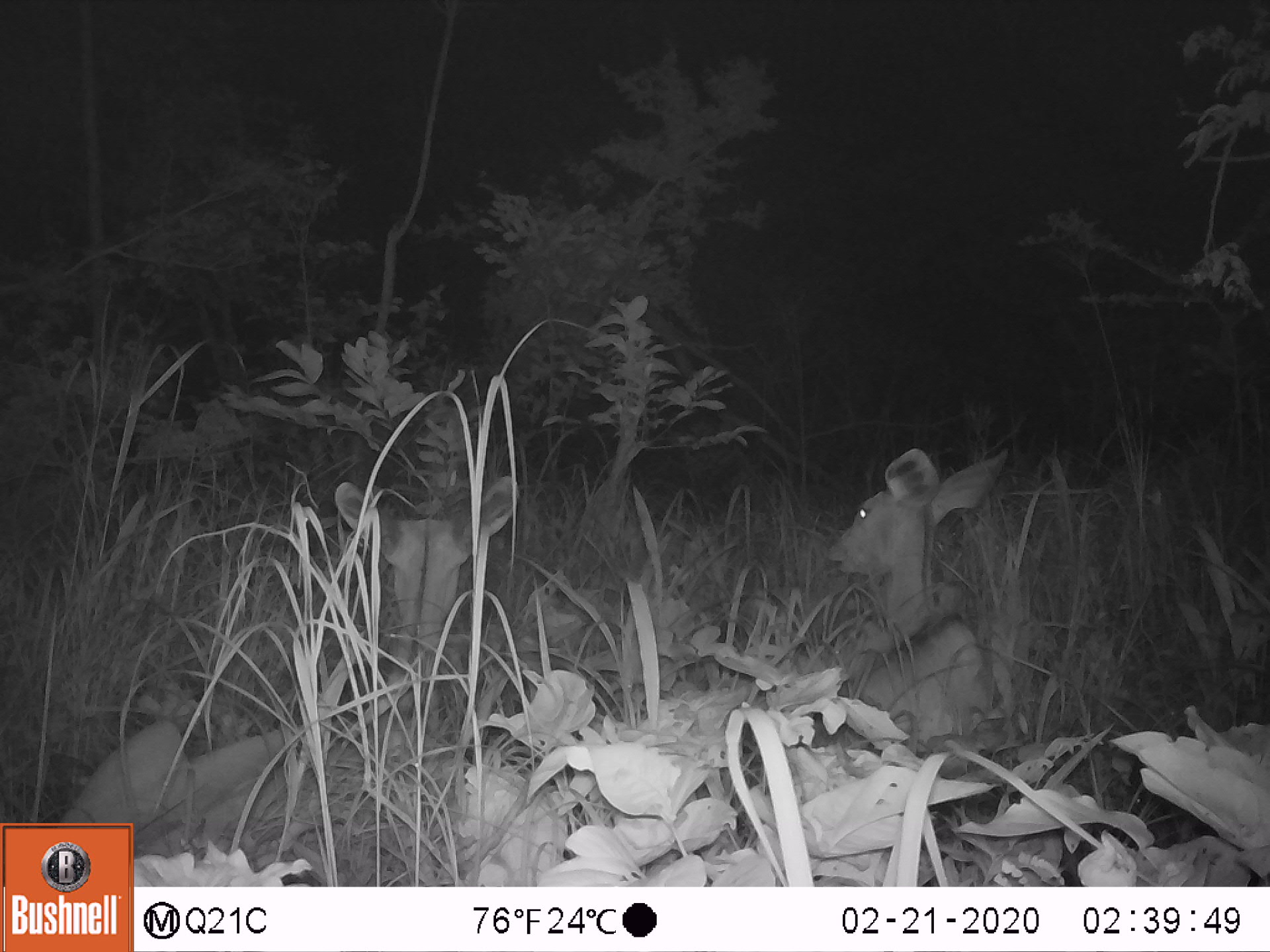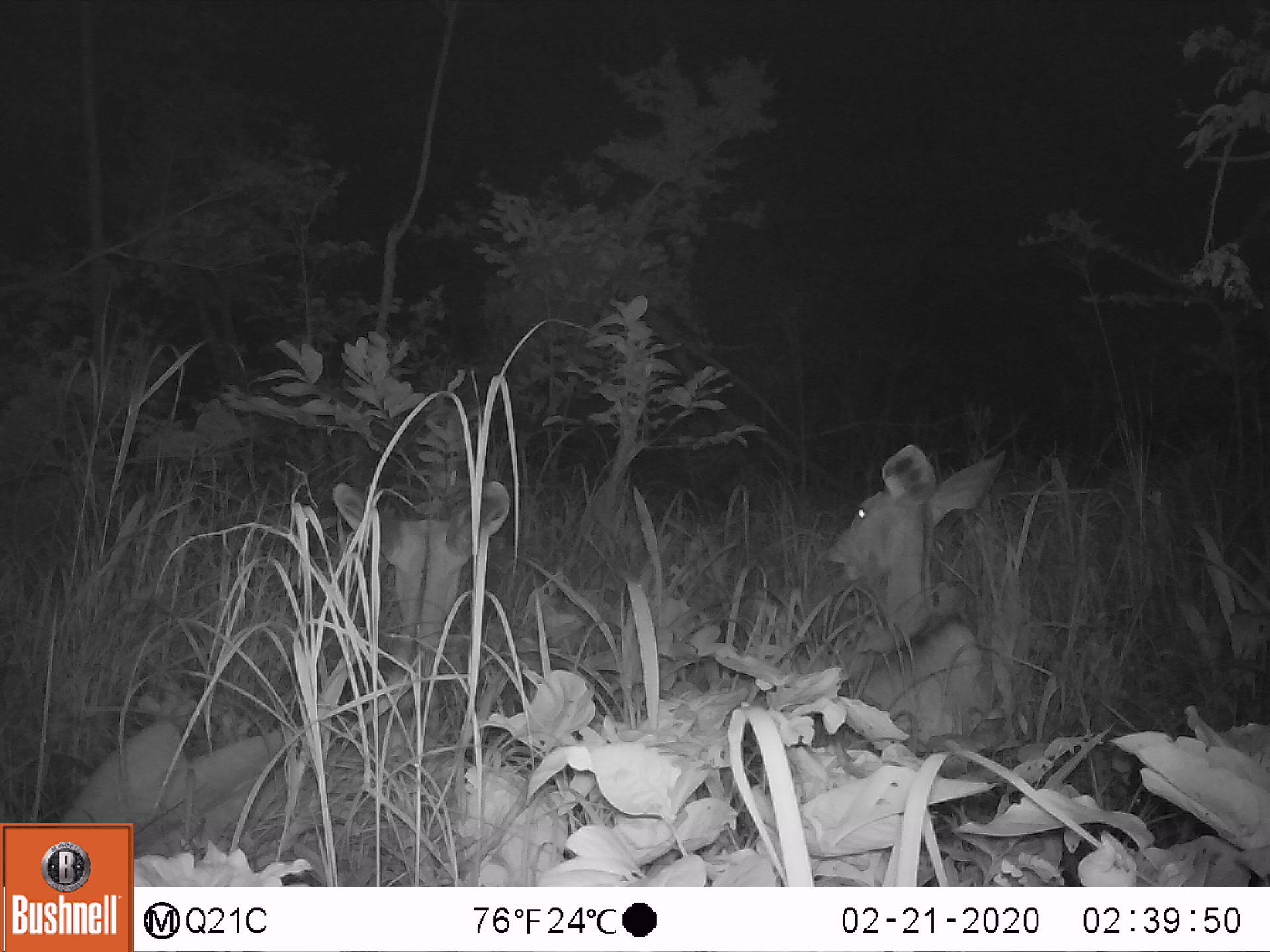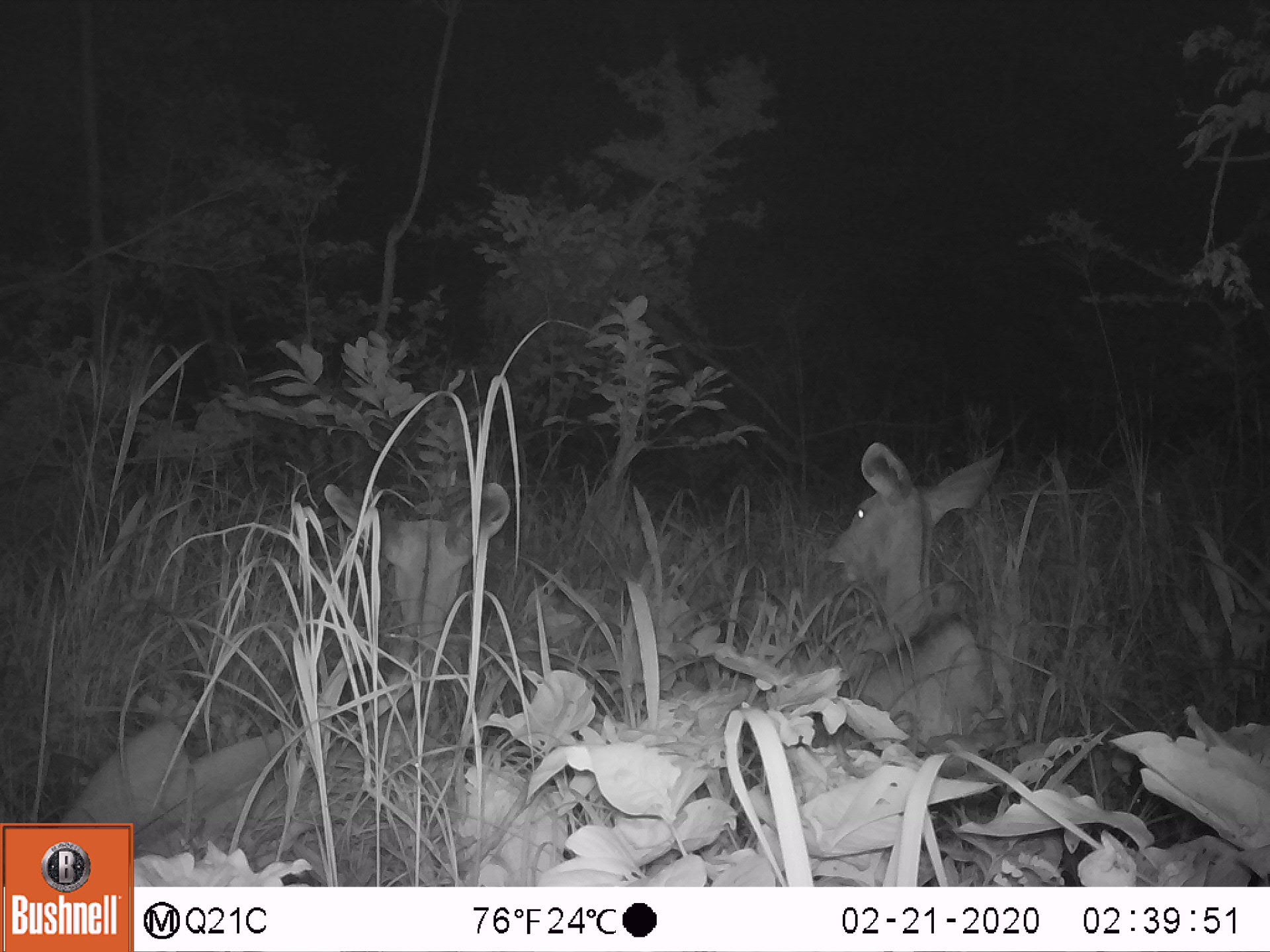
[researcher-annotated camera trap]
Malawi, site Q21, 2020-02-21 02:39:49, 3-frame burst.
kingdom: Animalia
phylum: Chordata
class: Mammalia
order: Artiodactyla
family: Bovidae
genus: Tragelaphus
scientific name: Tragelaphus strepsiceros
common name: greater kudu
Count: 2.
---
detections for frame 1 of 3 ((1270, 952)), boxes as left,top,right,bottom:
greater kudu: 71,451,534,813; 823,436,1029,750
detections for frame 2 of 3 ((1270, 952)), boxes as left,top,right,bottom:
greater kudu: 76,473,519,814; 818,439,1015,772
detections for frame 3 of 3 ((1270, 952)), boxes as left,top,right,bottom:
greater kudu: 66,471,529,813; 771,436,1025,754